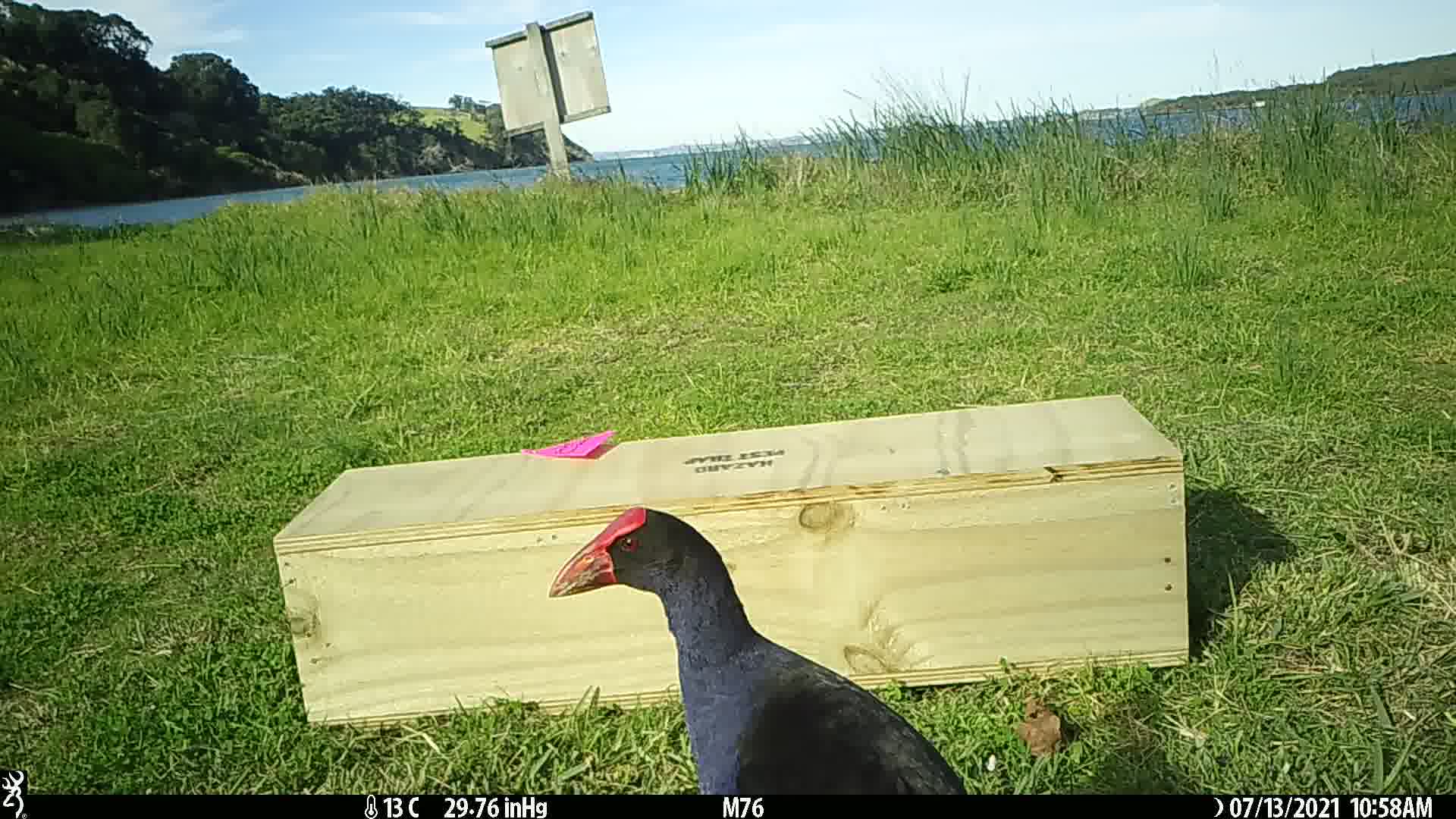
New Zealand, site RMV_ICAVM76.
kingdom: Animalia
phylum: Chordata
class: Aves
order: Gruiformes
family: Rallidae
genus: Porphyrio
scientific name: Porphyrio melanotus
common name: australasian swamphen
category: pukeko